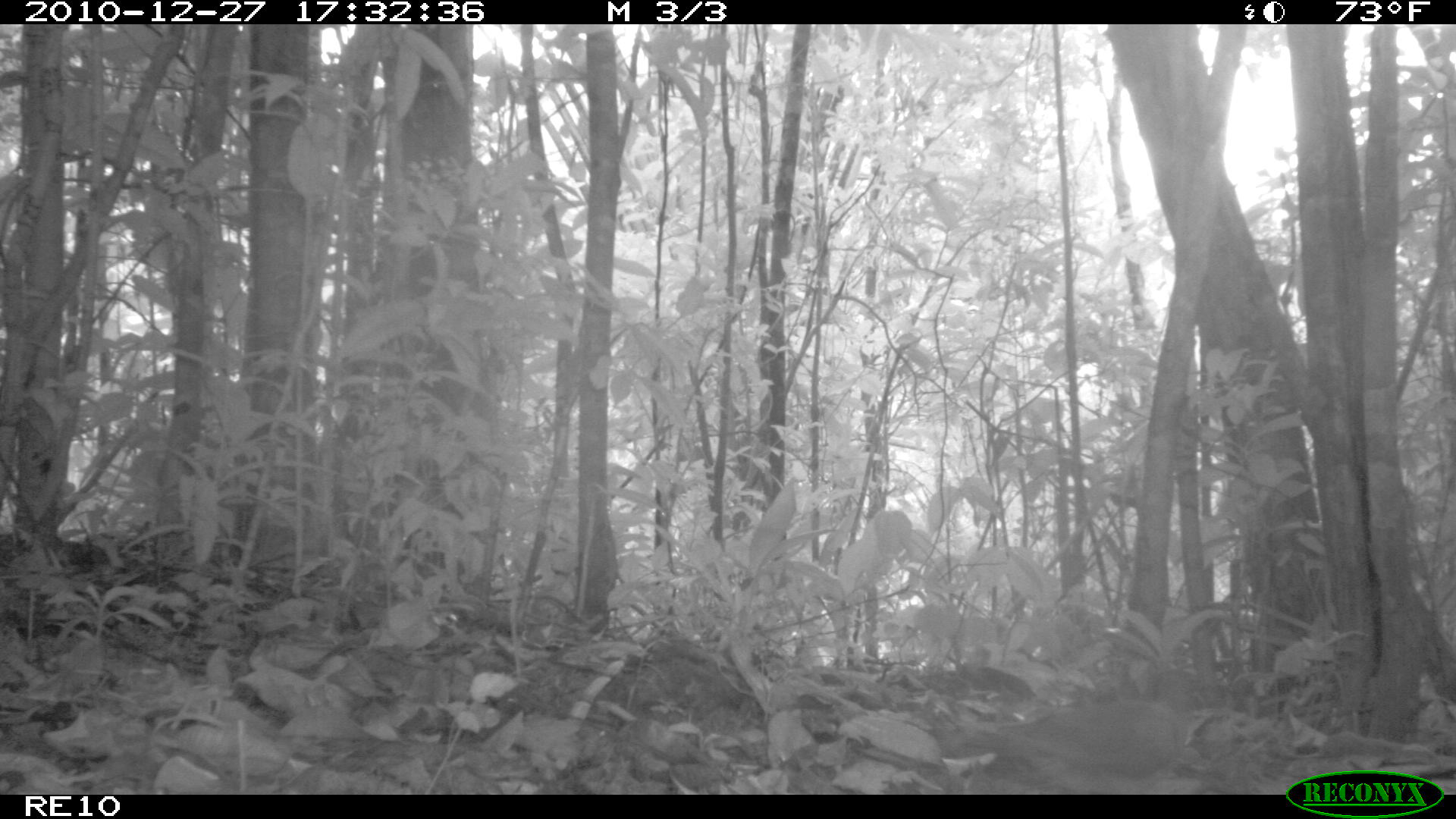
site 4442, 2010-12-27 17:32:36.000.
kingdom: Animalia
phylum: Chordata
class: Aves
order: Gruiformes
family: Sarothruridae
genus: Mentocrex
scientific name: Mentocrex kioloides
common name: madagascar wood rail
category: canirallus kioloides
Canirallus kioloides (madagascar wood rail) (Mentocrex kioloides), count 1.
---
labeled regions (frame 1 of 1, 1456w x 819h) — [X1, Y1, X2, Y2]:
canirallus kioloides: [931, 687, 1223, 791]